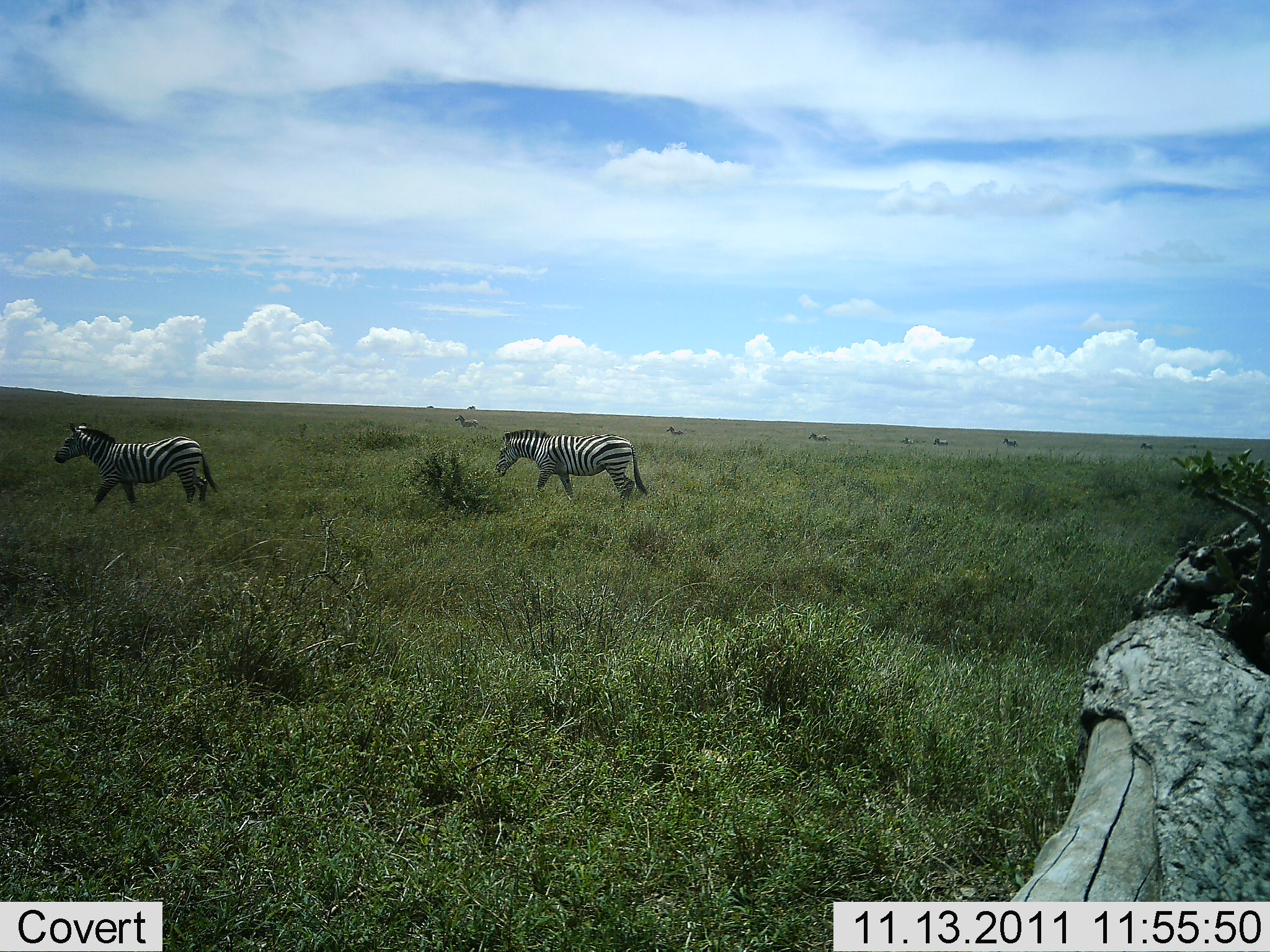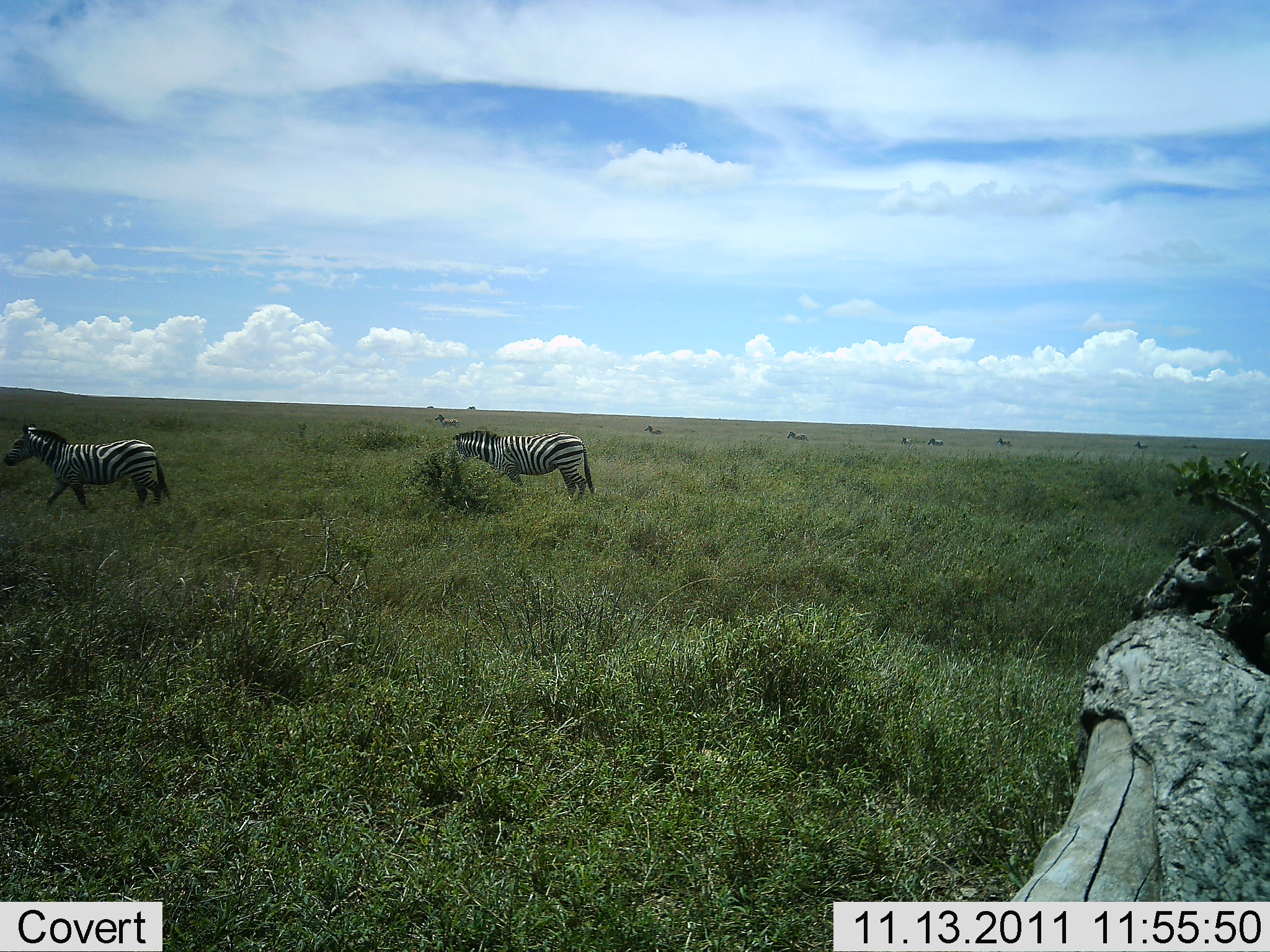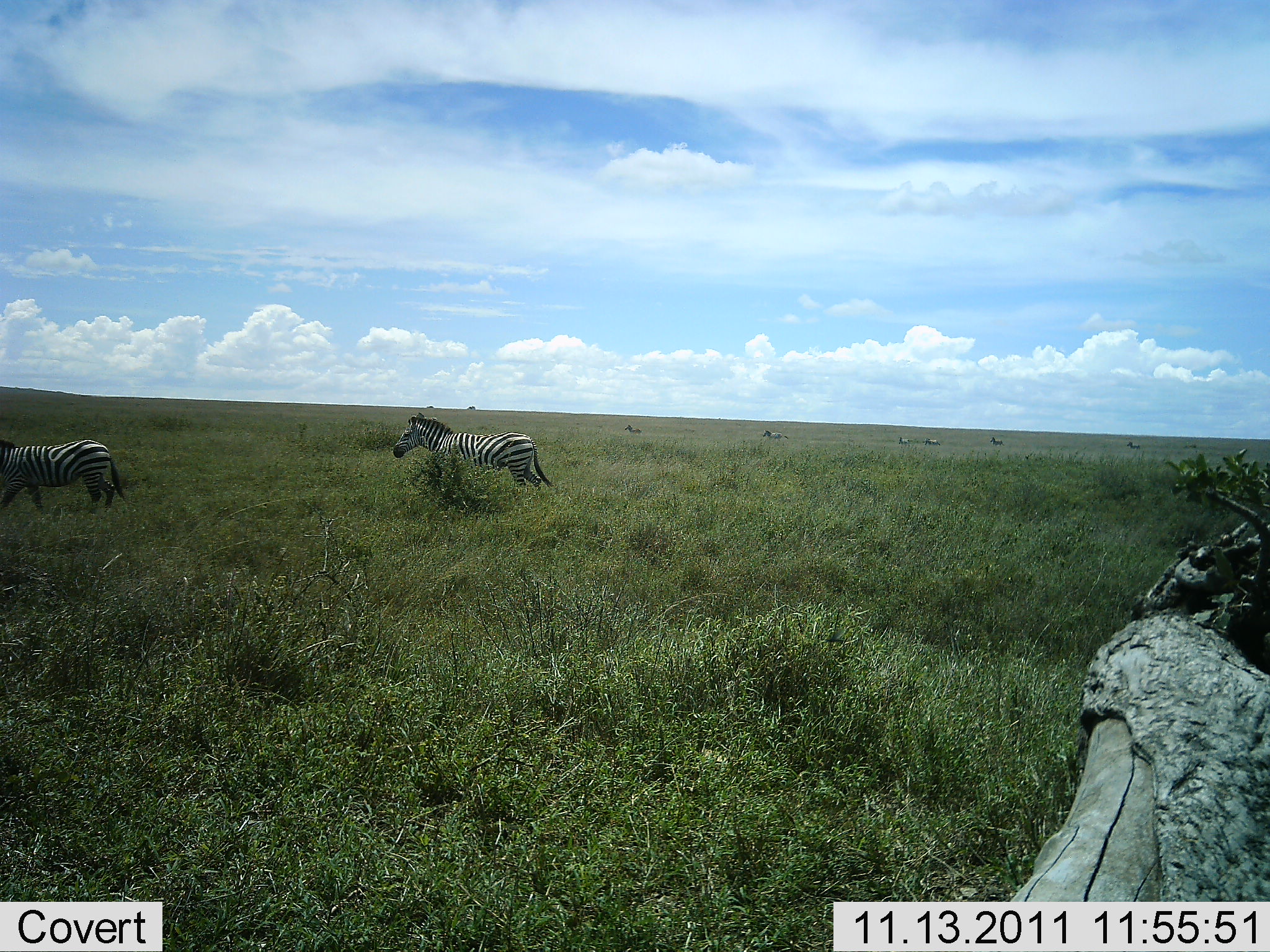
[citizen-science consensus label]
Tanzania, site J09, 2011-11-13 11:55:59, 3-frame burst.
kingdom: Animalia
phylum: Chordata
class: Mammalia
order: Perissodactyla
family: Equidae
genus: Equus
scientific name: Equus quagga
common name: plains zebra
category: zebra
Zebra (plains zebra) (Equus quagga), count 9. Behavior (volunteer vote fractions): standing 0%, resting 0%, moving 100%, interacting 0%. Young present (vote fraction): 0%. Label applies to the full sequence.